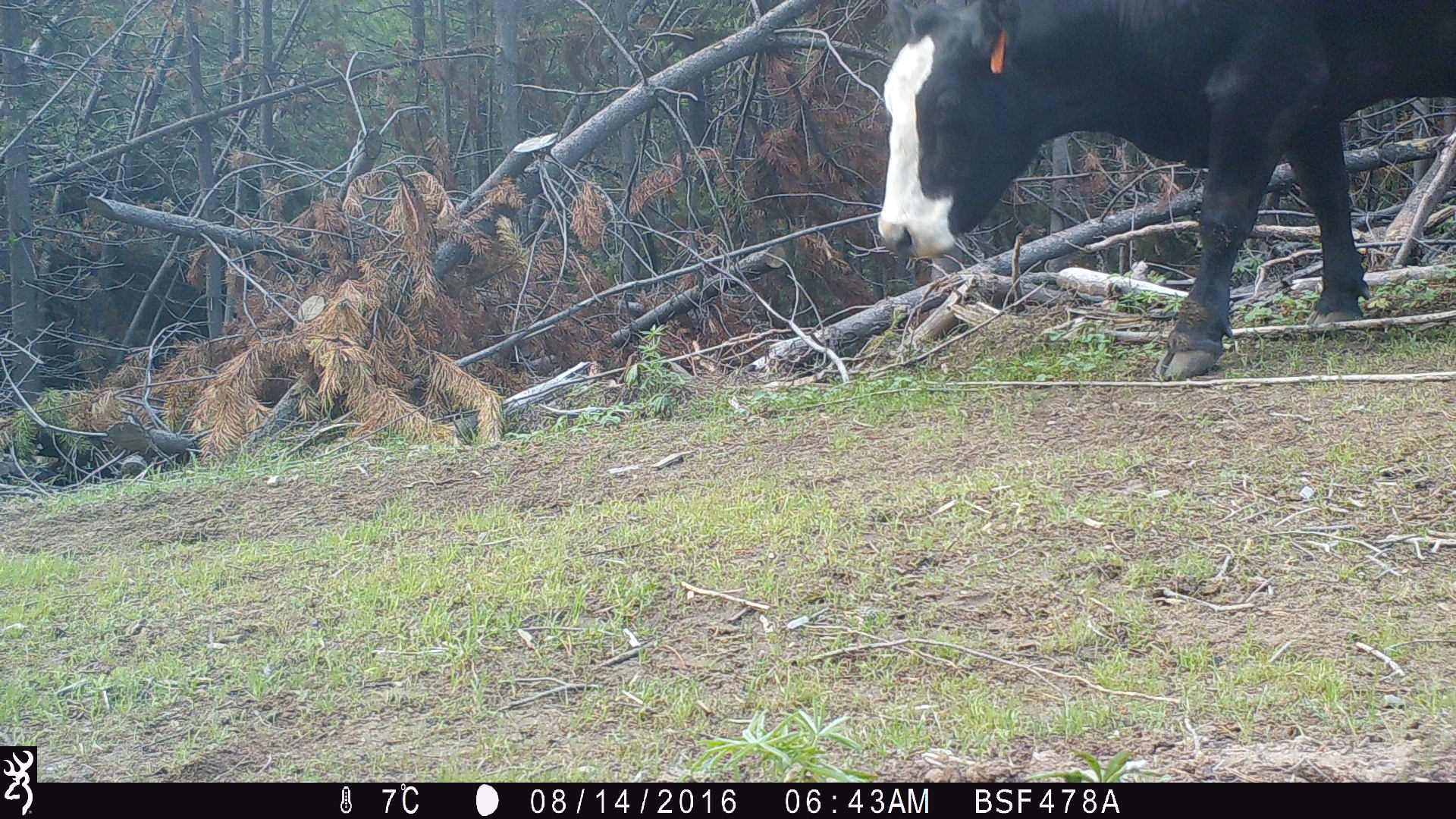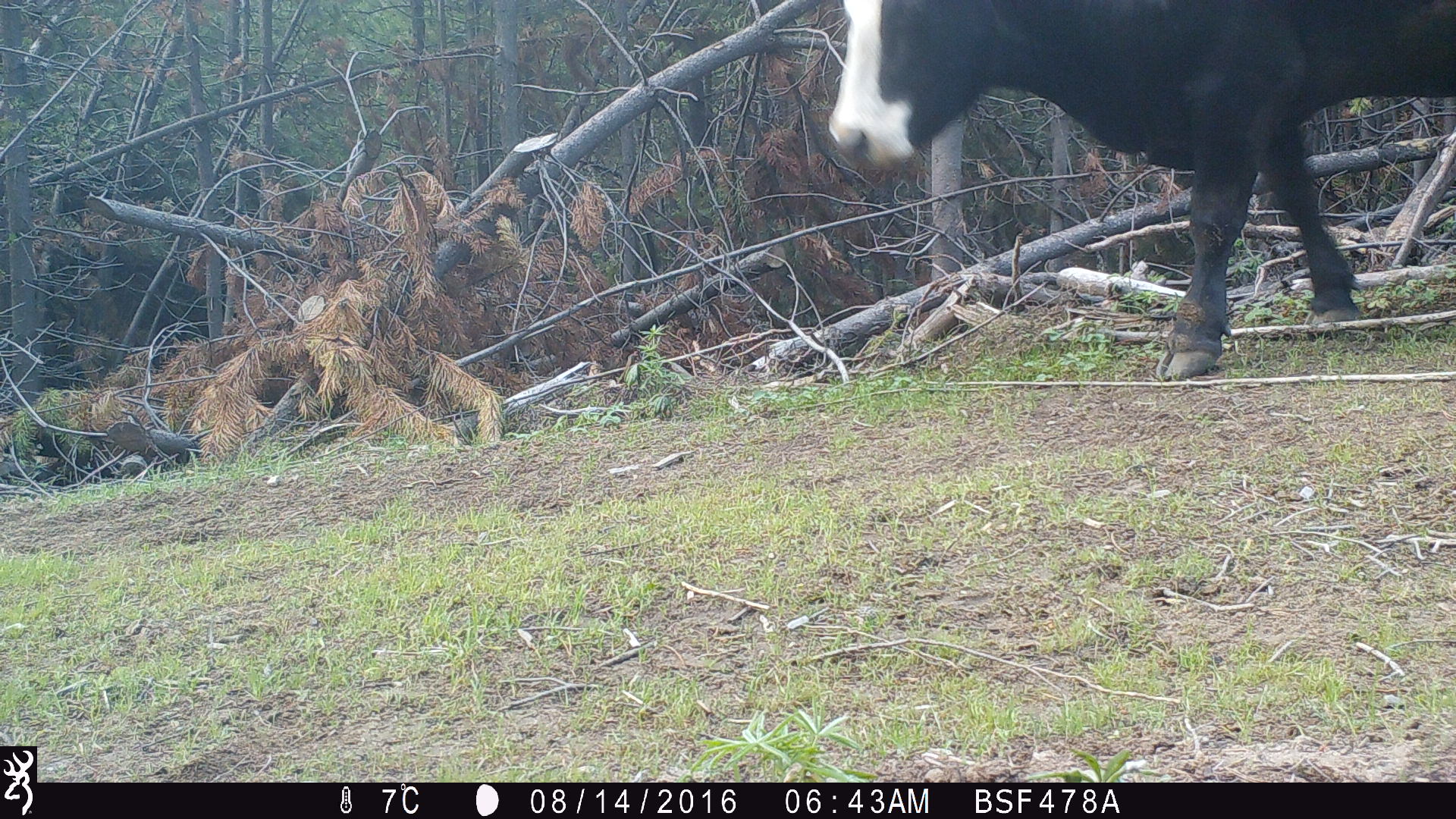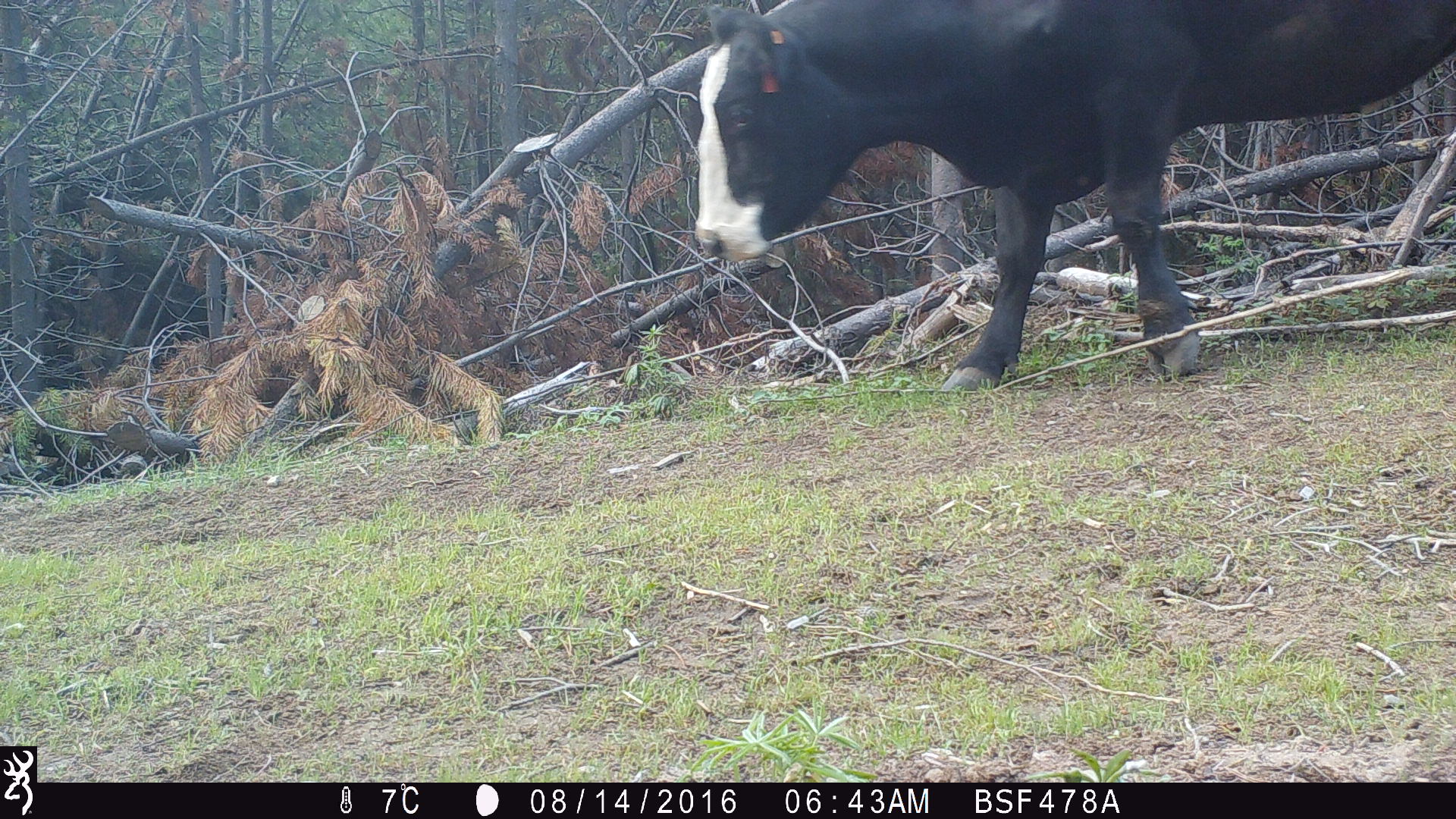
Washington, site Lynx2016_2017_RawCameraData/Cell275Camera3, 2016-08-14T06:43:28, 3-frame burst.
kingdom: Animalia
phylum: Chordata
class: Mammalia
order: Artiodactyla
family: Bovidae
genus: Bos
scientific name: Bos taurus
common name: domestic cattle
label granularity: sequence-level